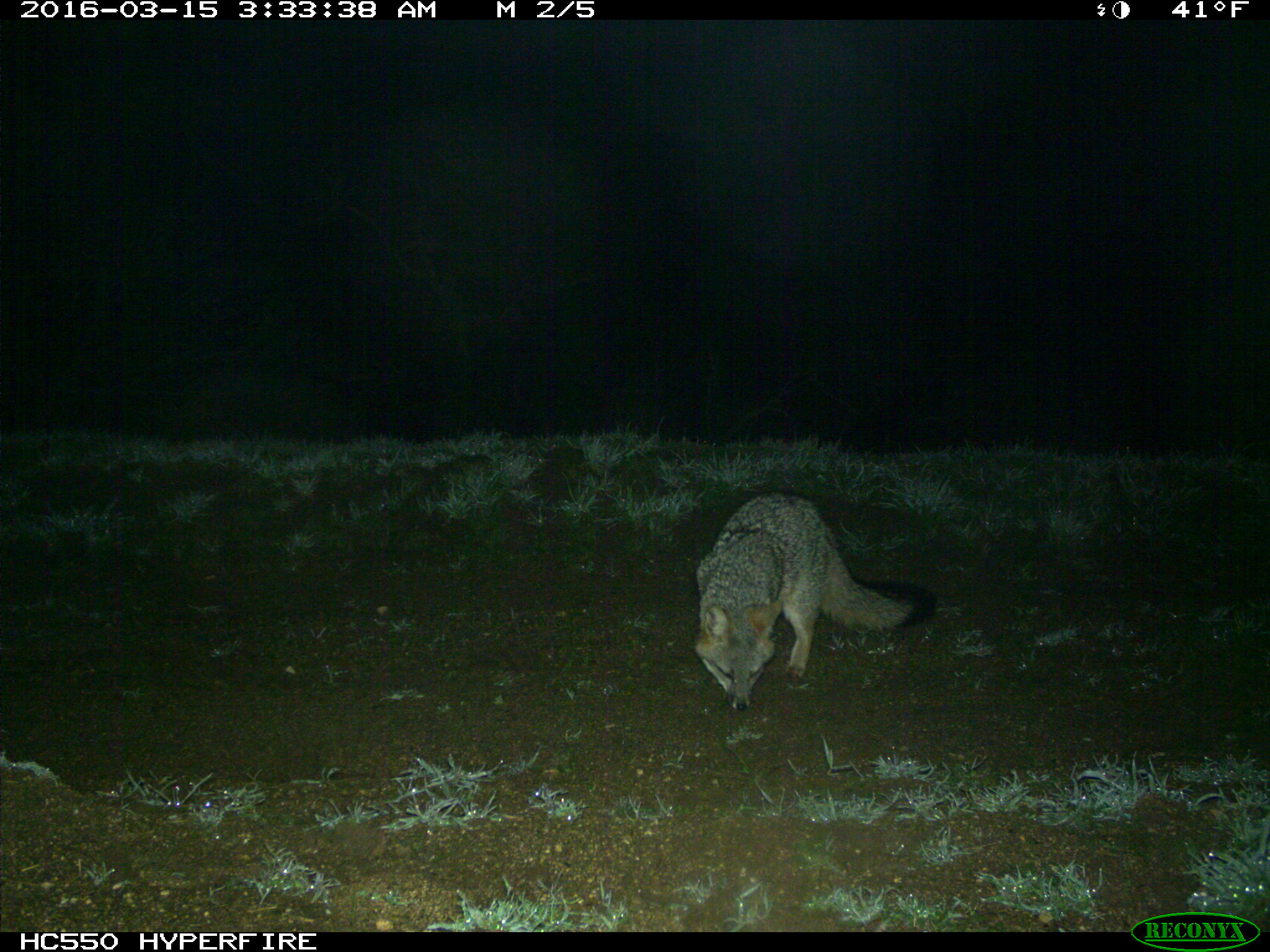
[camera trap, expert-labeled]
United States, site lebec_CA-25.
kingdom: Animalia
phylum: Chordata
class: Mammalia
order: Carnivora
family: Canidae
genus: Urocyon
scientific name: Urocyon cinereoargenteus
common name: gray fox